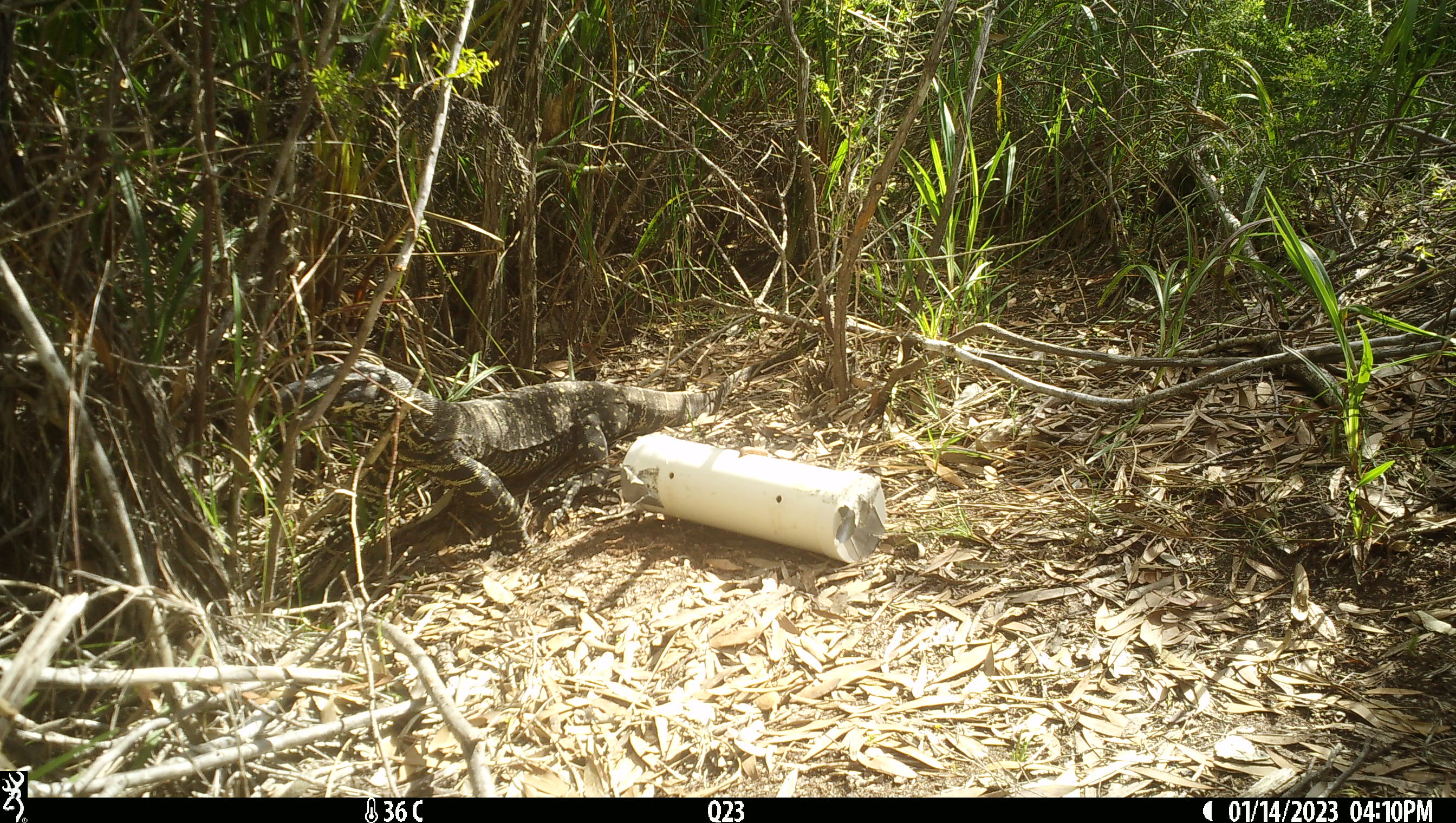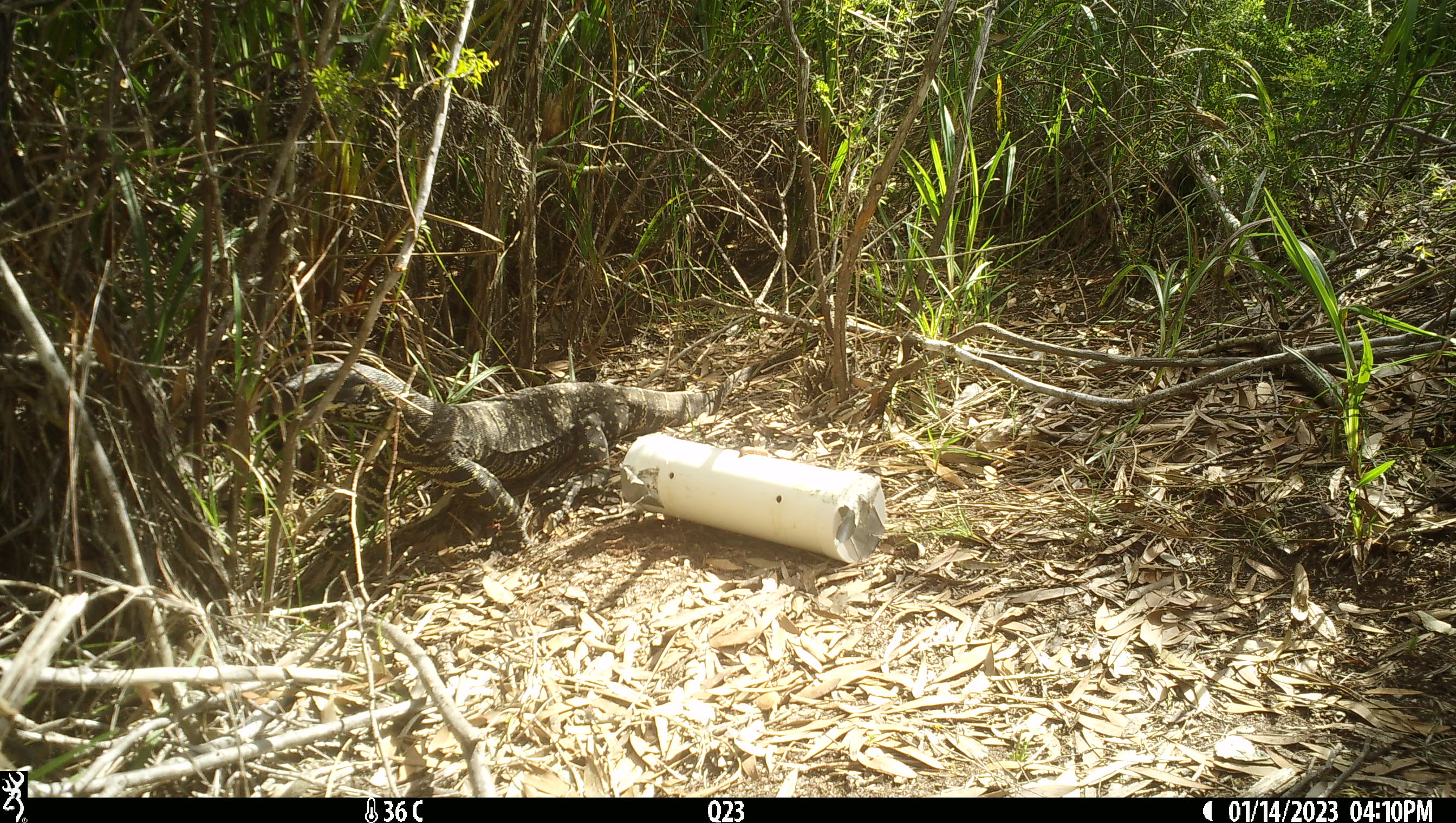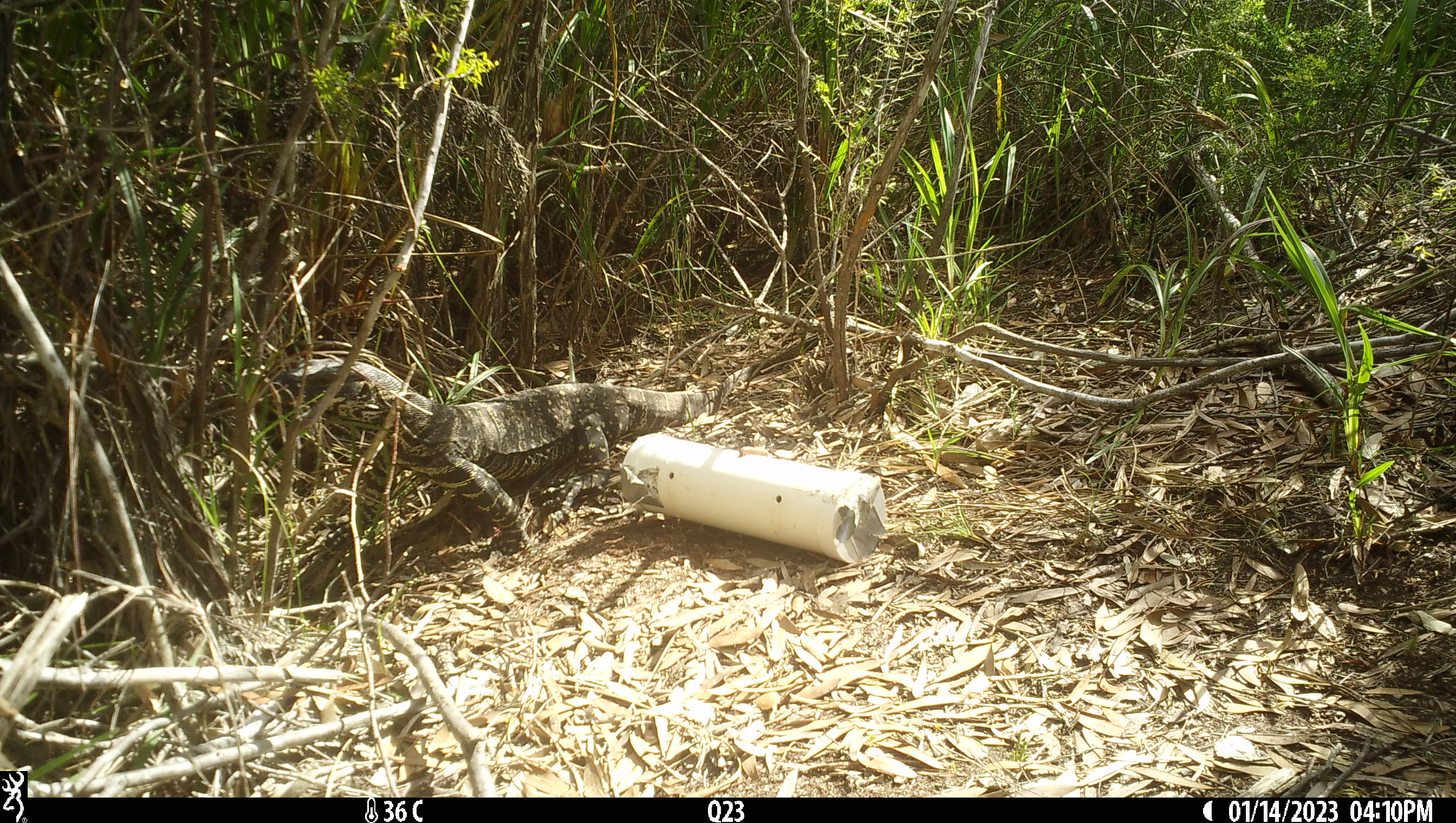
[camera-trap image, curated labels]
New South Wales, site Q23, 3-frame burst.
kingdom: Animalia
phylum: Chordata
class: Reptilia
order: Squamata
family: Varanidae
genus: Varanus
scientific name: Varanus varius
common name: lace monitor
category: goanna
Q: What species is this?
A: Goanna (lace monitor) (Varanus varius).